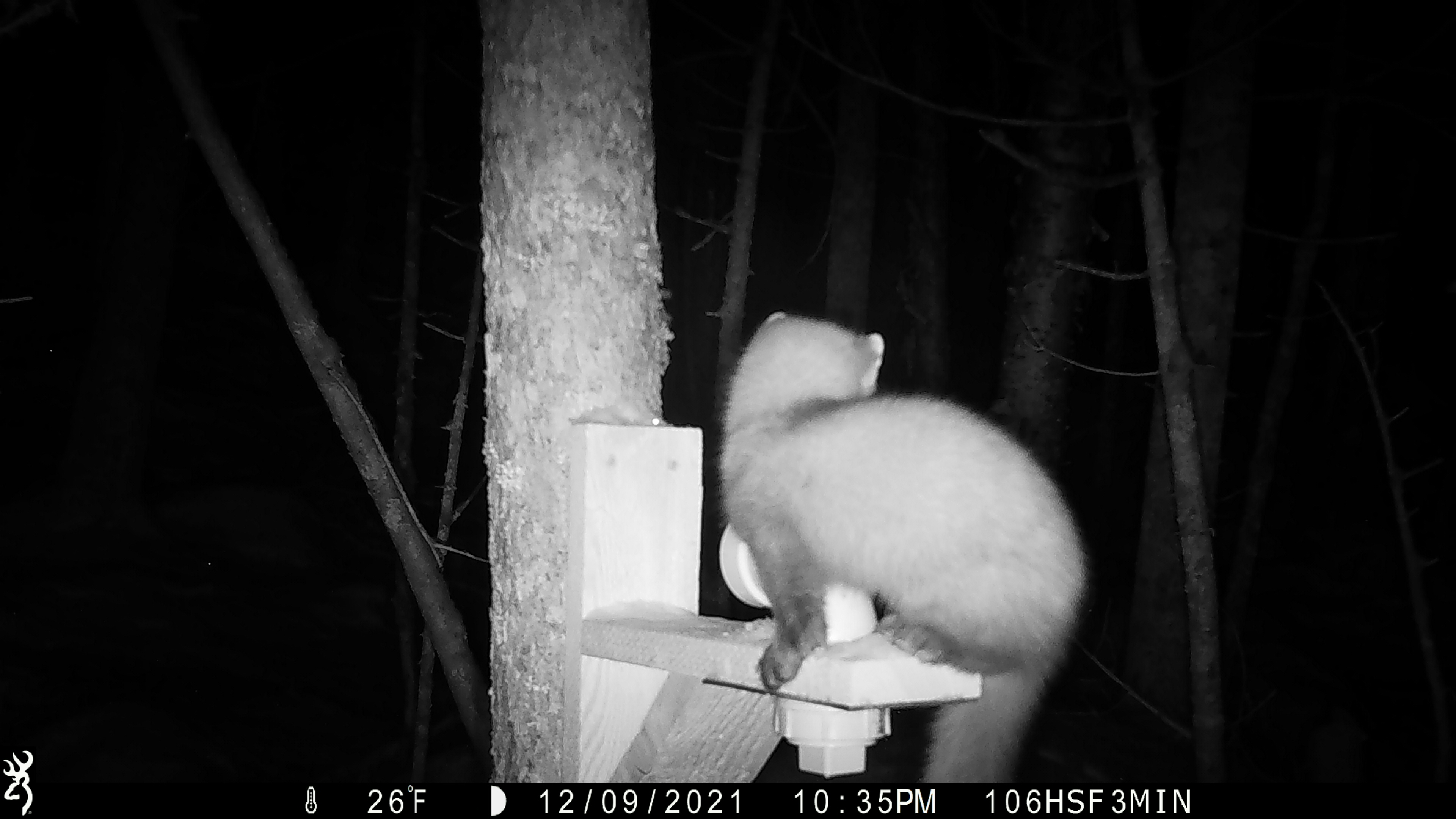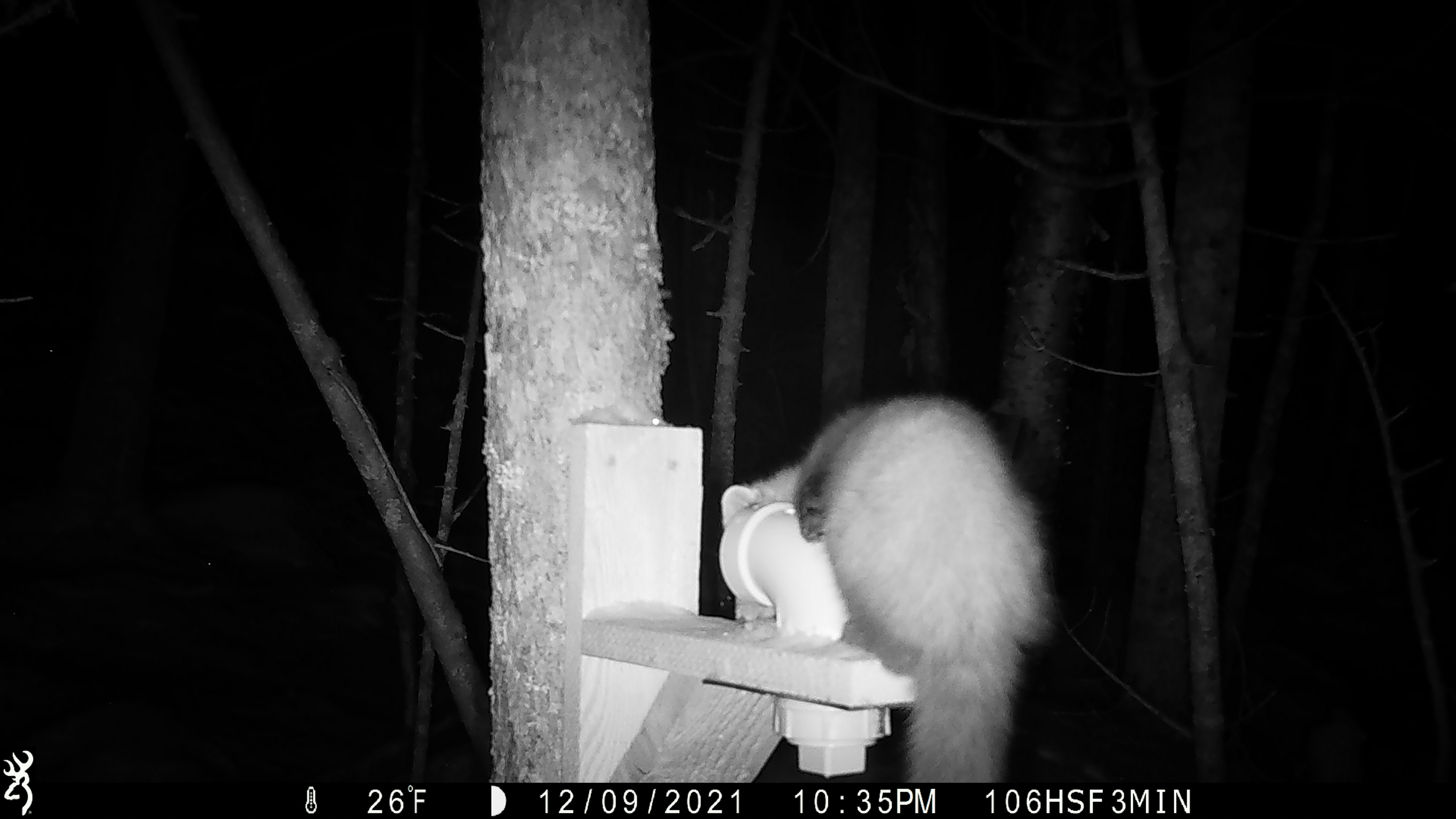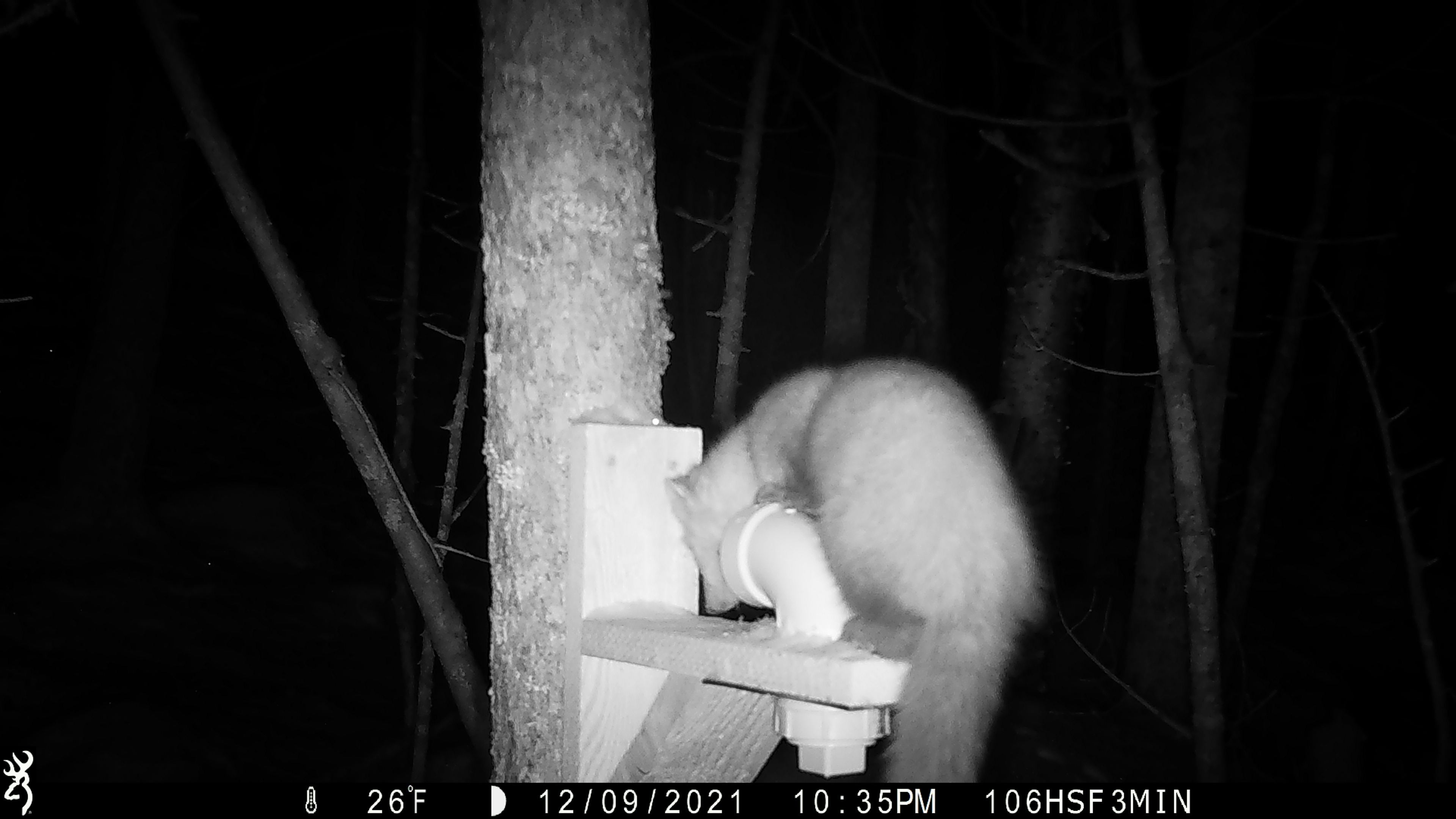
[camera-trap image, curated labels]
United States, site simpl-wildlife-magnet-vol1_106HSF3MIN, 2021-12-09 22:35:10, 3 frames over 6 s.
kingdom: Animalia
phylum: Chordata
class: Mammalia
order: Carnivora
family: Mustelidae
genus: Martes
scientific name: Martes americana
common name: american marten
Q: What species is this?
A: American marten (Martes americana).